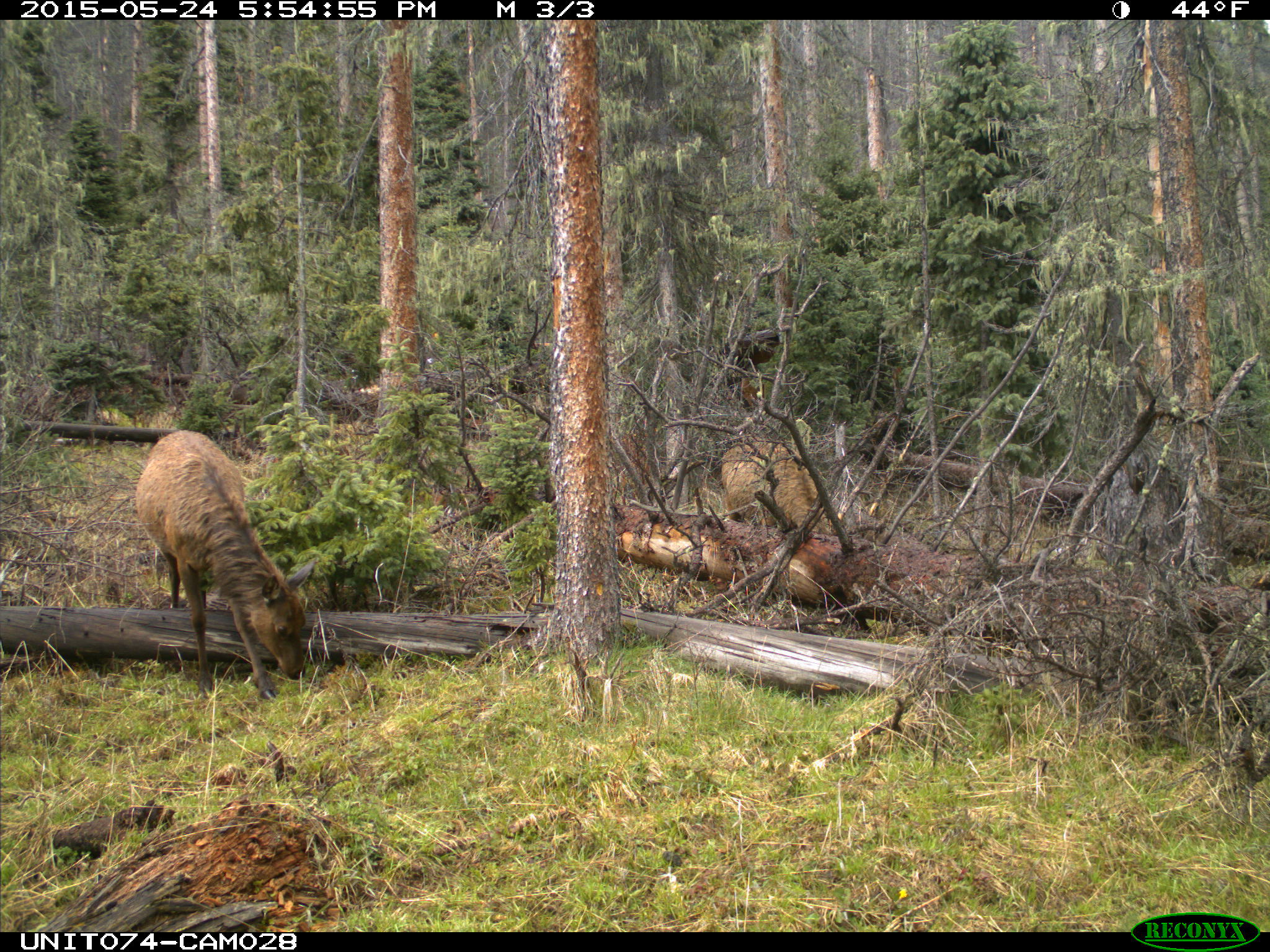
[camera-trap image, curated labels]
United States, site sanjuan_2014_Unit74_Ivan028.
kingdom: Animalia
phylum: Chordata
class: Mammalia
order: Artiodactyla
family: Cervidae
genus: Cervus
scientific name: Cervus elaphus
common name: red deer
Cervus elaphus (red deer).